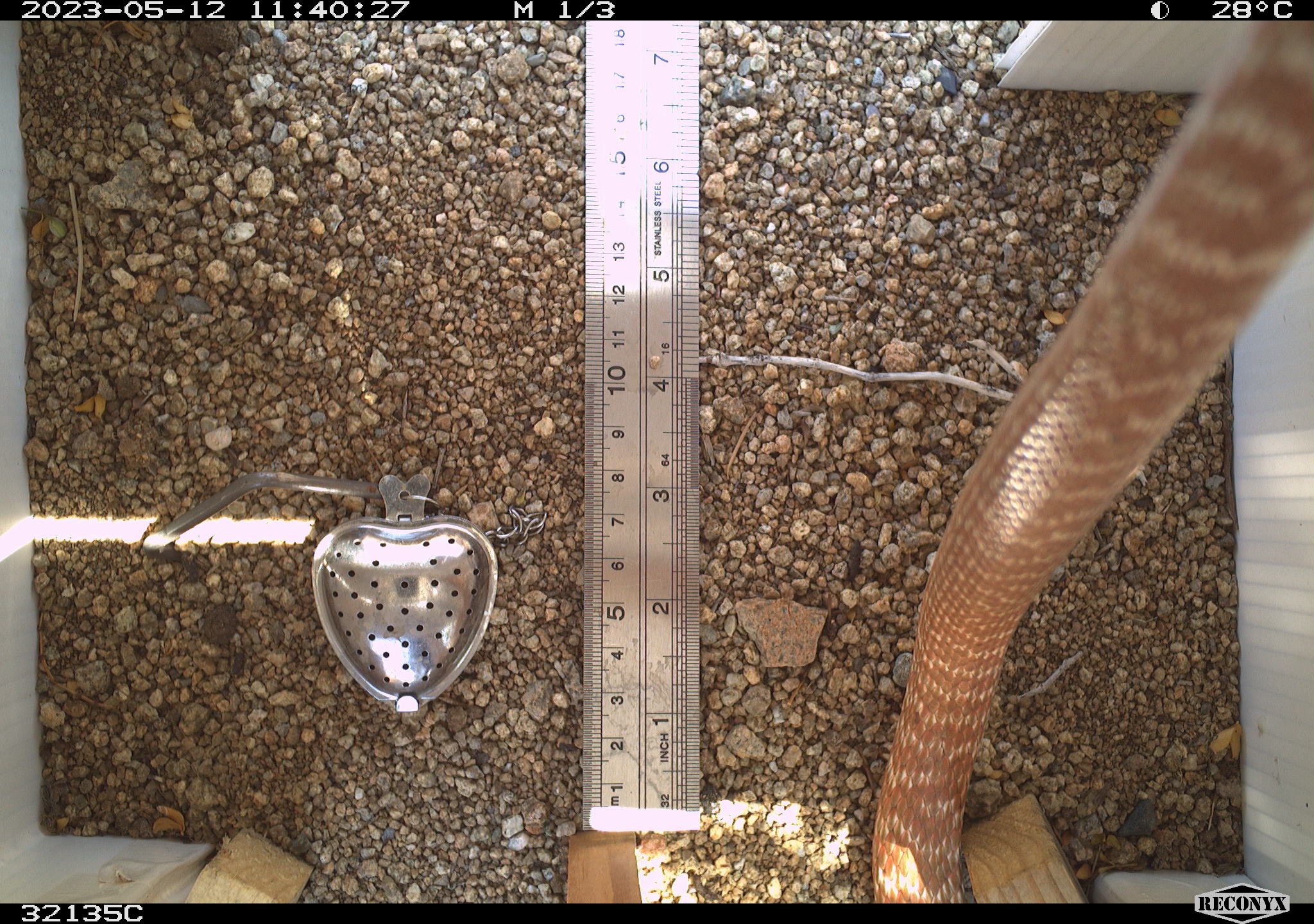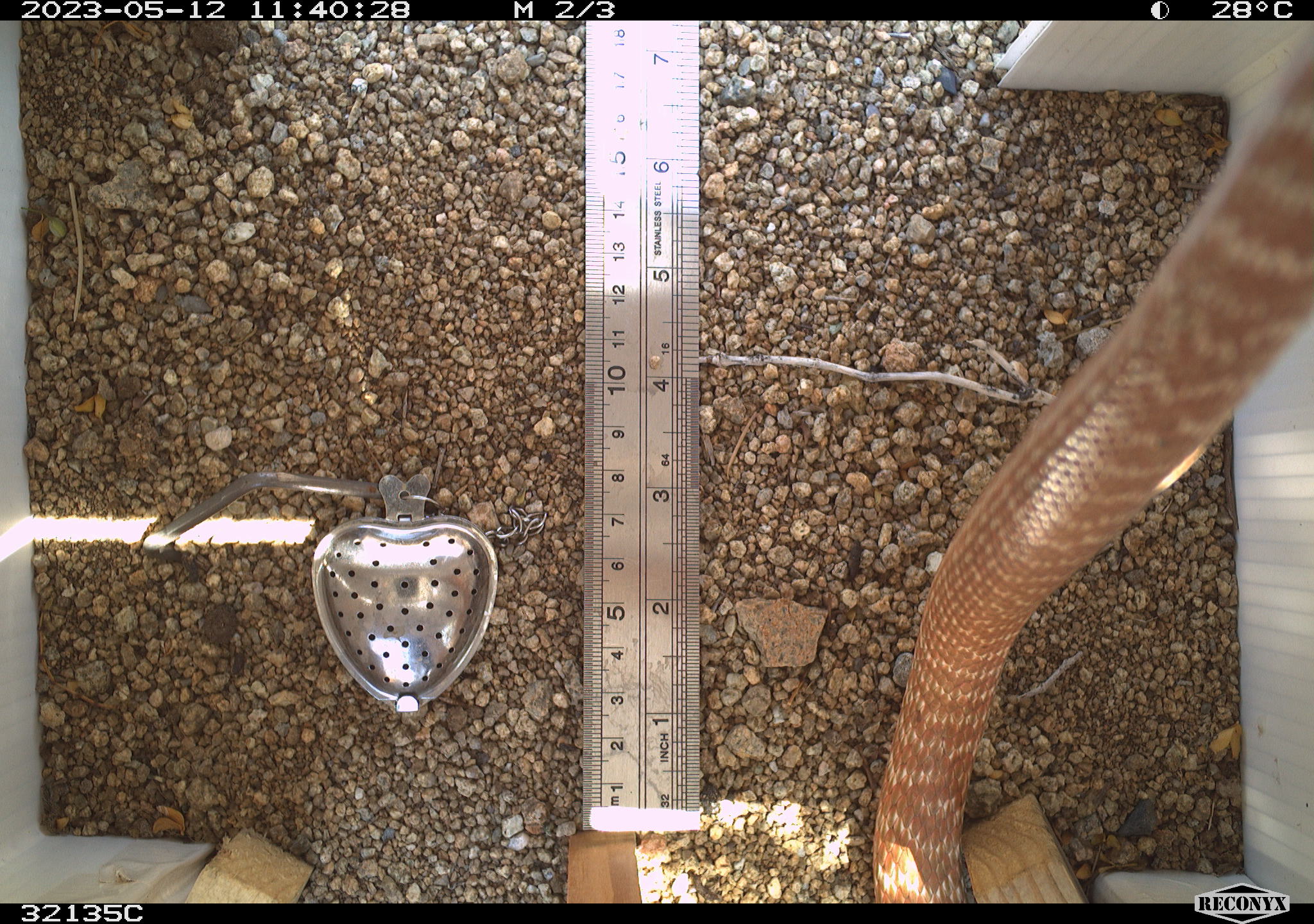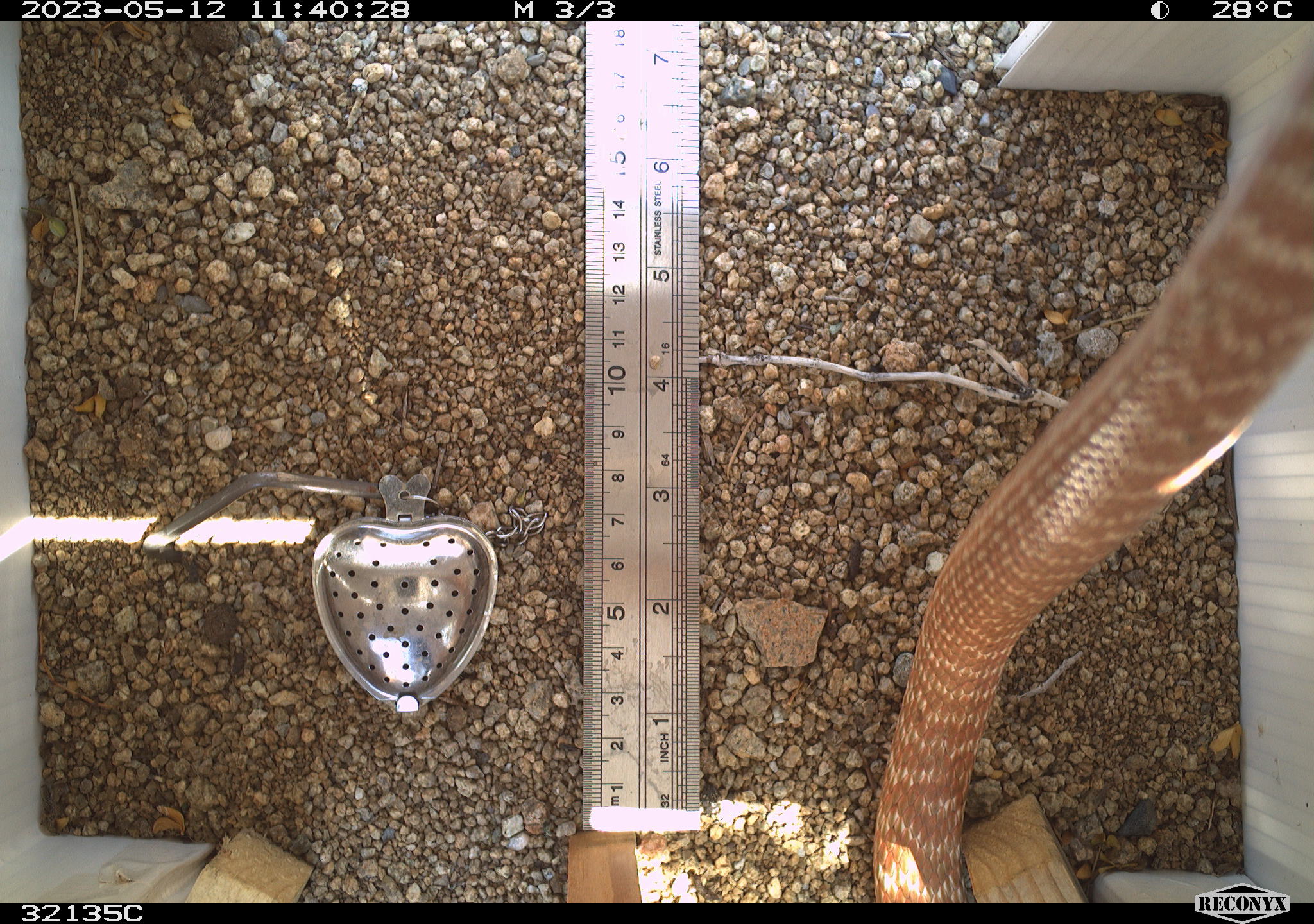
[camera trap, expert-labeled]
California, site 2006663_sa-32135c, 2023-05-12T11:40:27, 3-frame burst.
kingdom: Animalia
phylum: Chordata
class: Reptilia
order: Squamata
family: Colubridae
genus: Masticophis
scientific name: Masticophis flagellum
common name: coachwhip